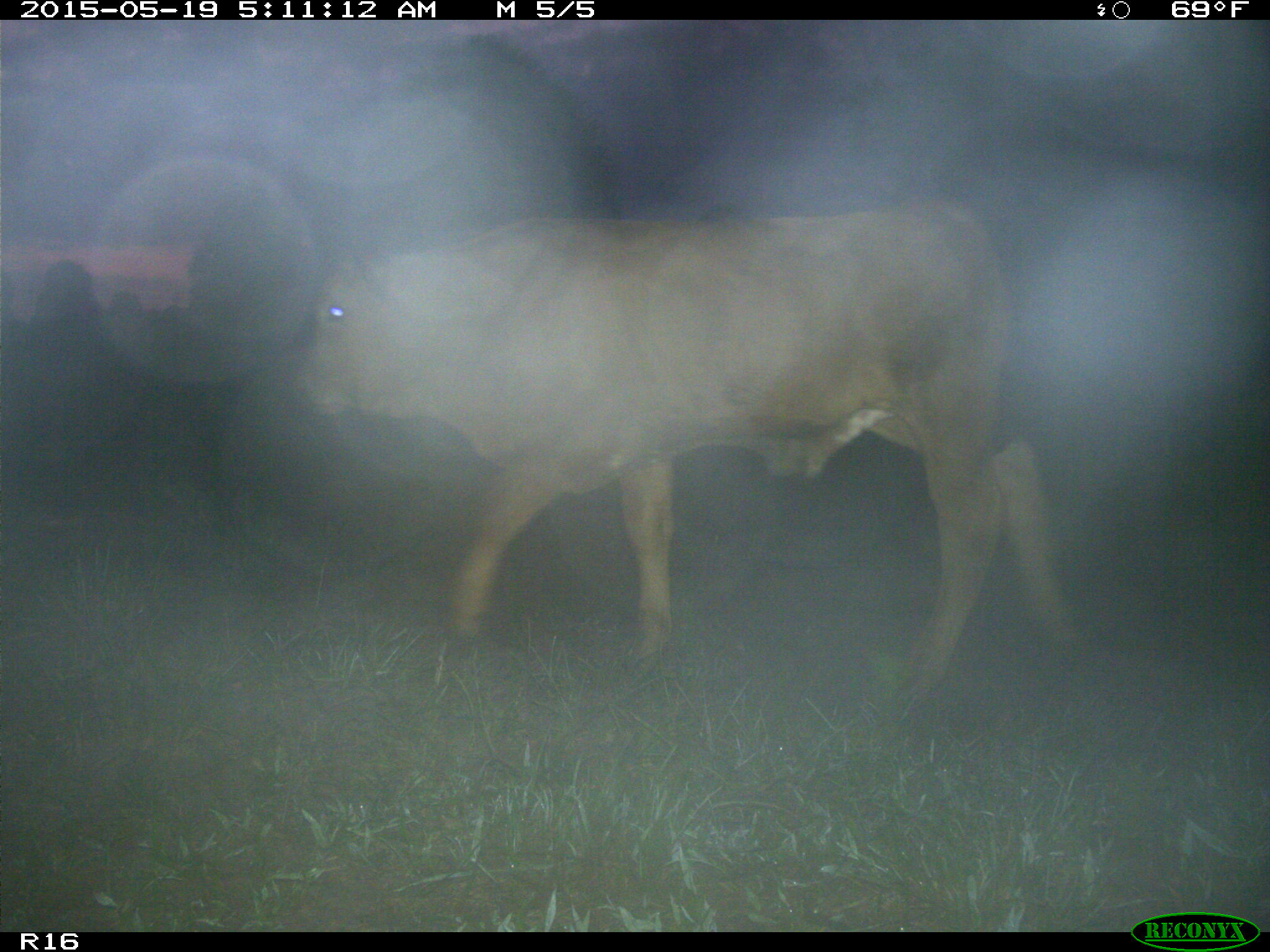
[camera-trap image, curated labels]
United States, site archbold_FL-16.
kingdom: Animalia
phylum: Chordata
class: Mammalia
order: Artiodactyla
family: Bovidae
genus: Bos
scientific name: Bos taurus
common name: domestic cow